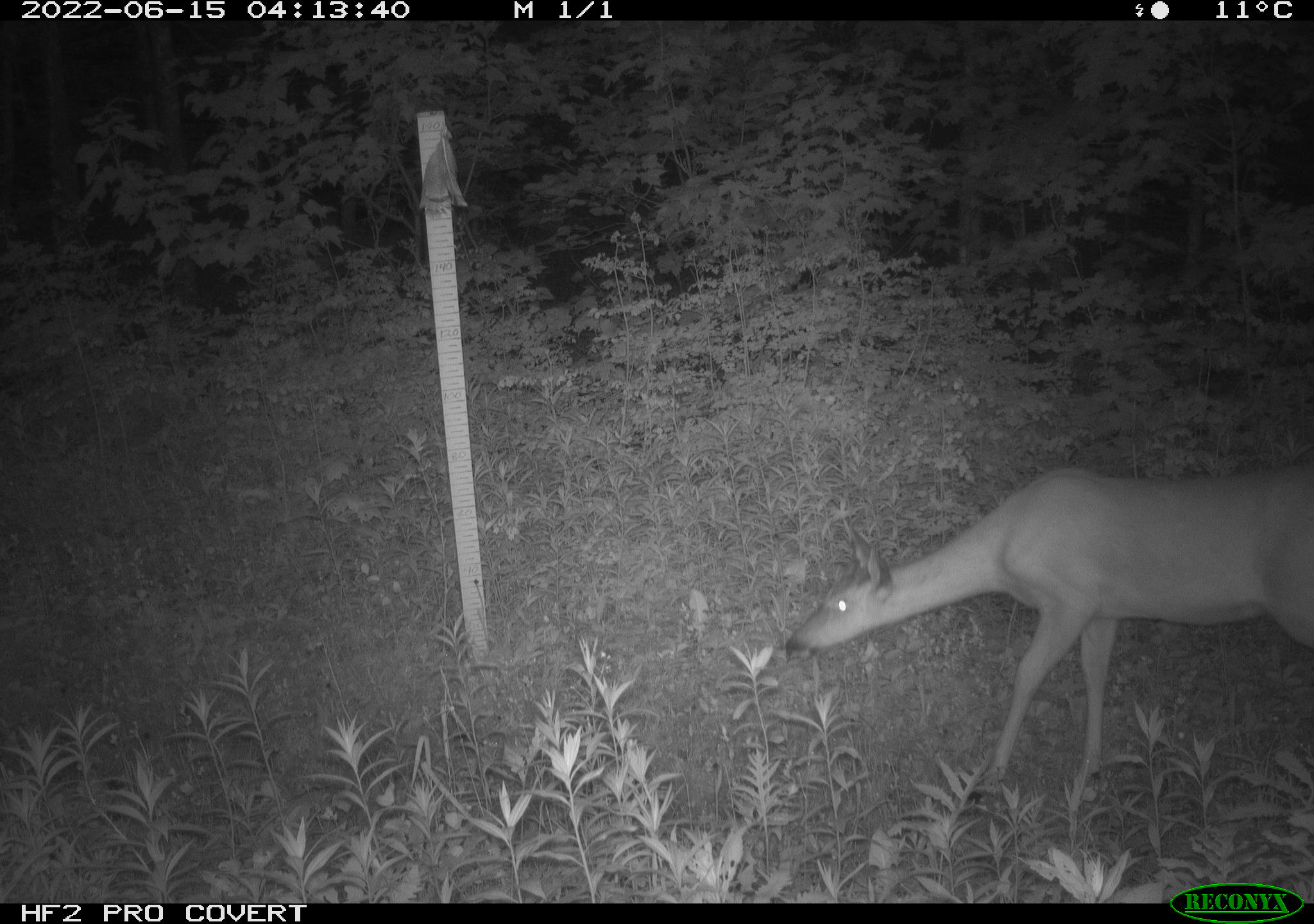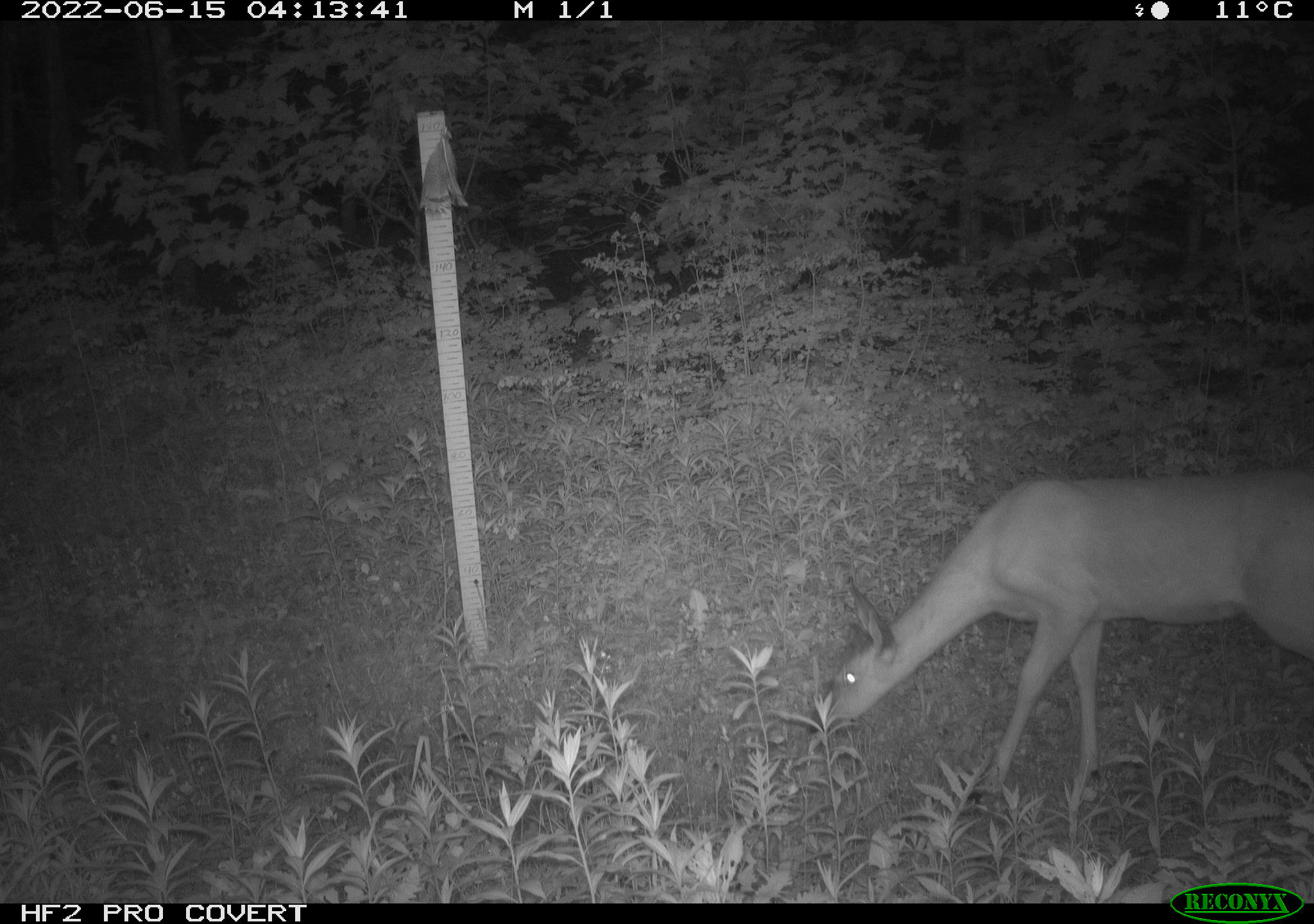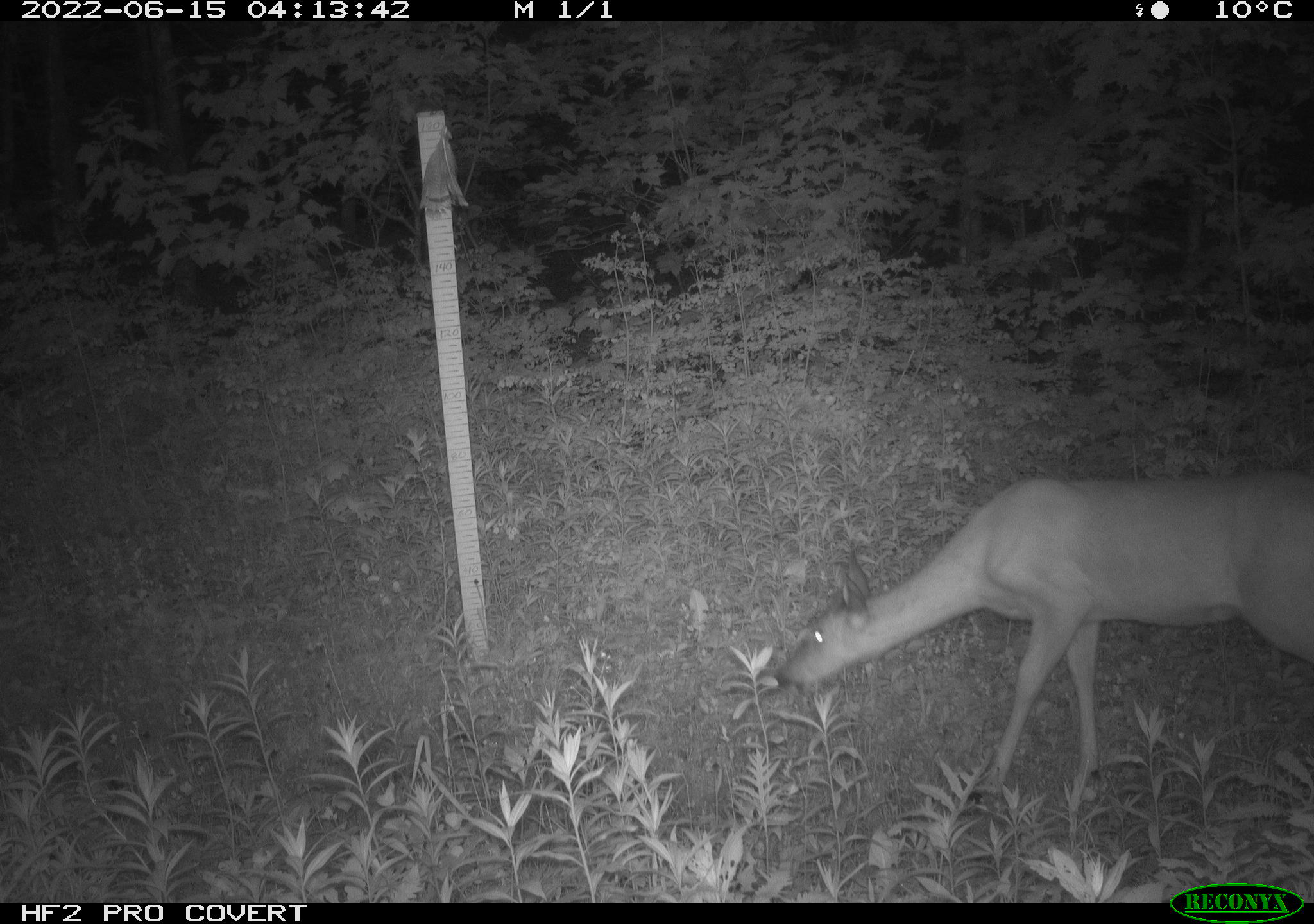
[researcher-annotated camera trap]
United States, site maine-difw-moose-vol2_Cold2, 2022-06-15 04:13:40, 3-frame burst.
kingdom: Animalia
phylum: Chordata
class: Mammalia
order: Artiodactyla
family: Cervidae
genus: Odocoileus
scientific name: Odocoileus virginianus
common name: white-tailed deer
White-tailed deer (Odocoileus virginianus).